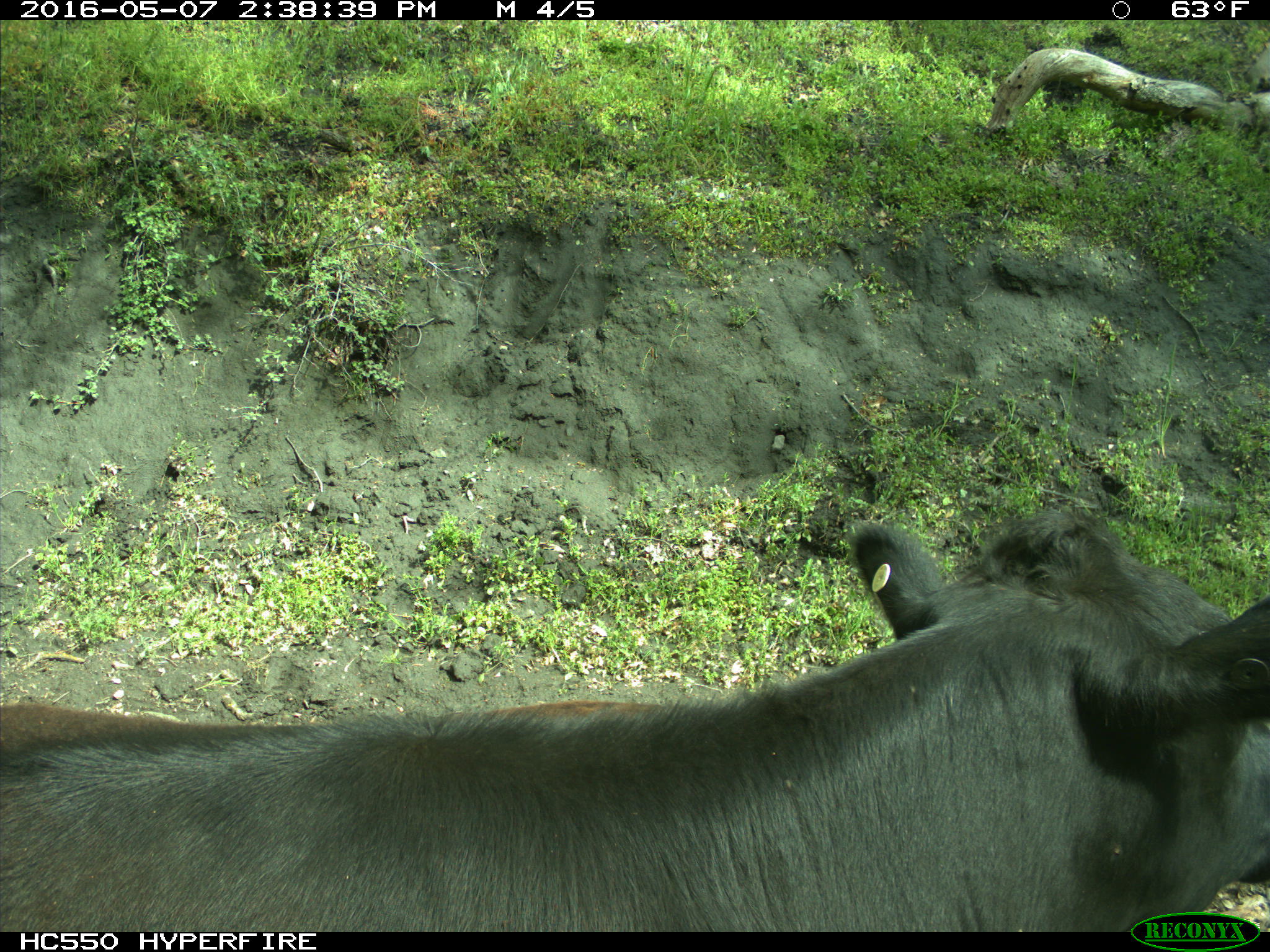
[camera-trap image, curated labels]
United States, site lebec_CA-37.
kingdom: Animalia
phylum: Chordata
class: Mammalia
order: Artiodactyla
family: Bovidae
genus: Bos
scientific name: Bos taurus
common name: domestic cow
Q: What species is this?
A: Bos taurus (domestic cow).